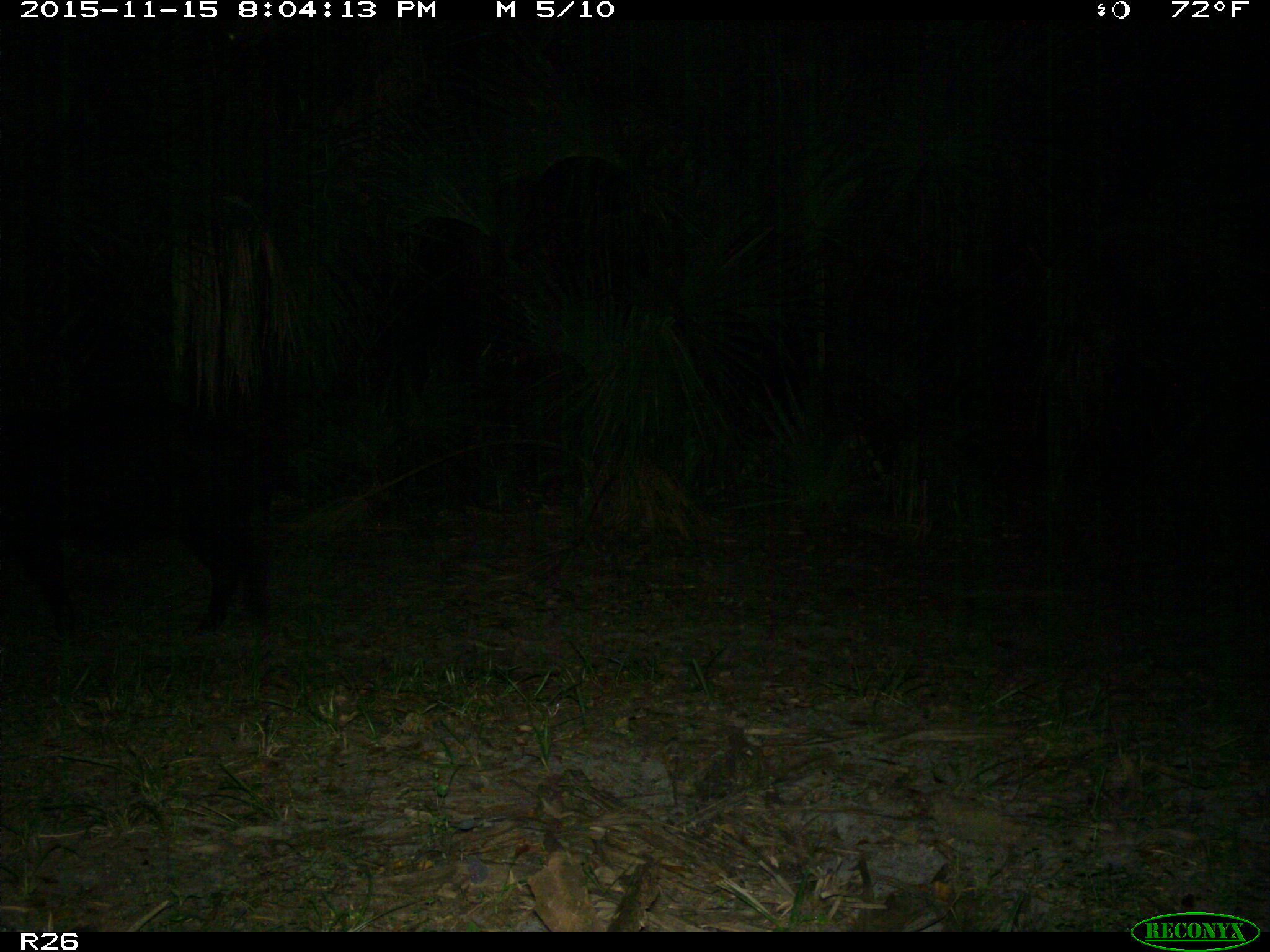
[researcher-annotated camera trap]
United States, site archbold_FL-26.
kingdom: Animalia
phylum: Chordata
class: Mammalia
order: Artiodactyla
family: Suidae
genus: Sus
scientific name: Sus scrofa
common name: wild boar